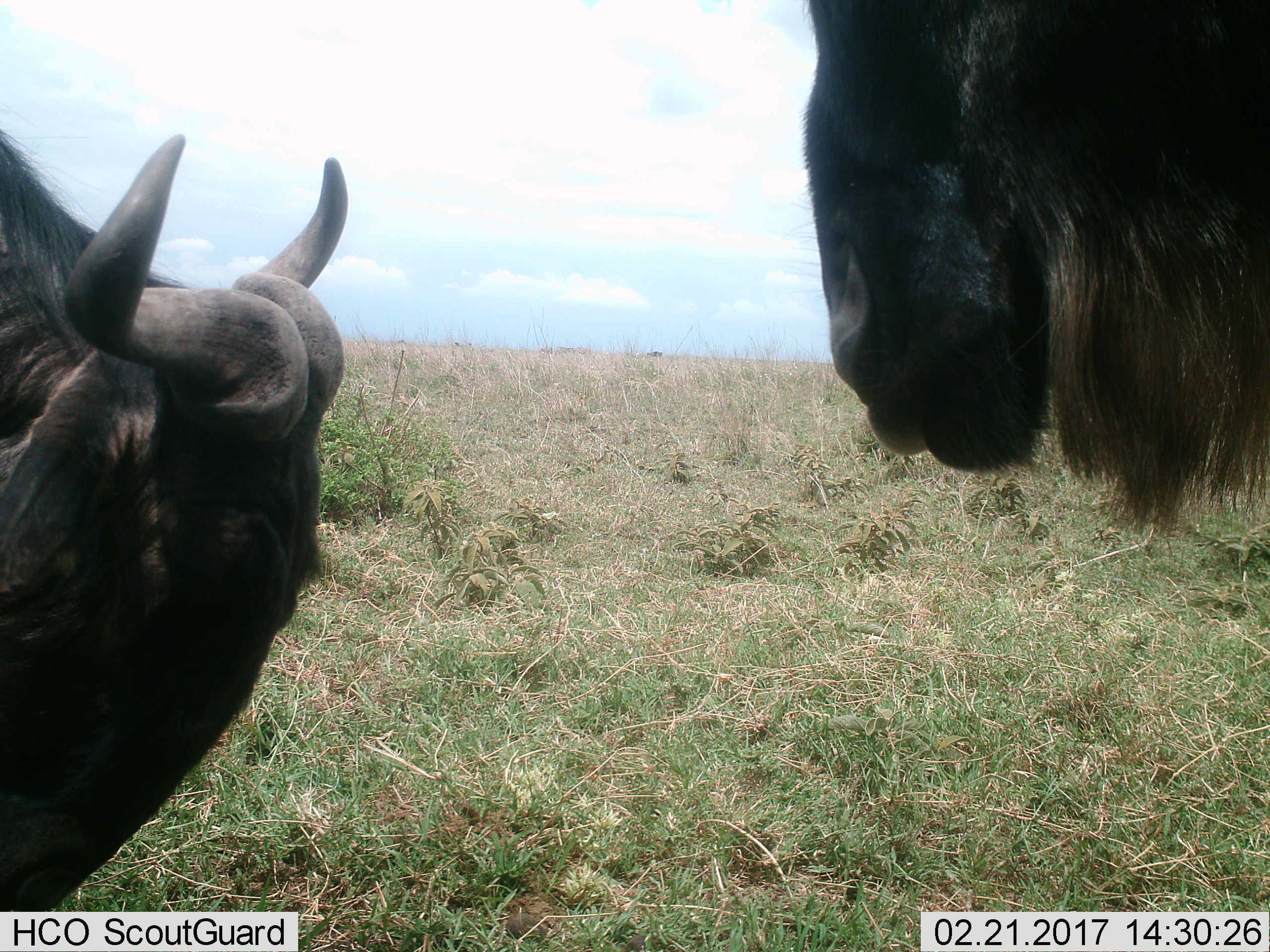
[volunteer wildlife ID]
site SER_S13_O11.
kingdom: Animalia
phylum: Chordata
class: Mammalia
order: Artiodactyla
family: Bovidae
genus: Connochaetes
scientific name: Connochaetes taurinus taurinus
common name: blue wildebeest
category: wildebeestblue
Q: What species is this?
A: Wildebeestblue (blue wildebeest) (Connochaetes taurinus taurinus).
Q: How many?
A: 2.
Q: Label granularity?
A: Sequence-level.